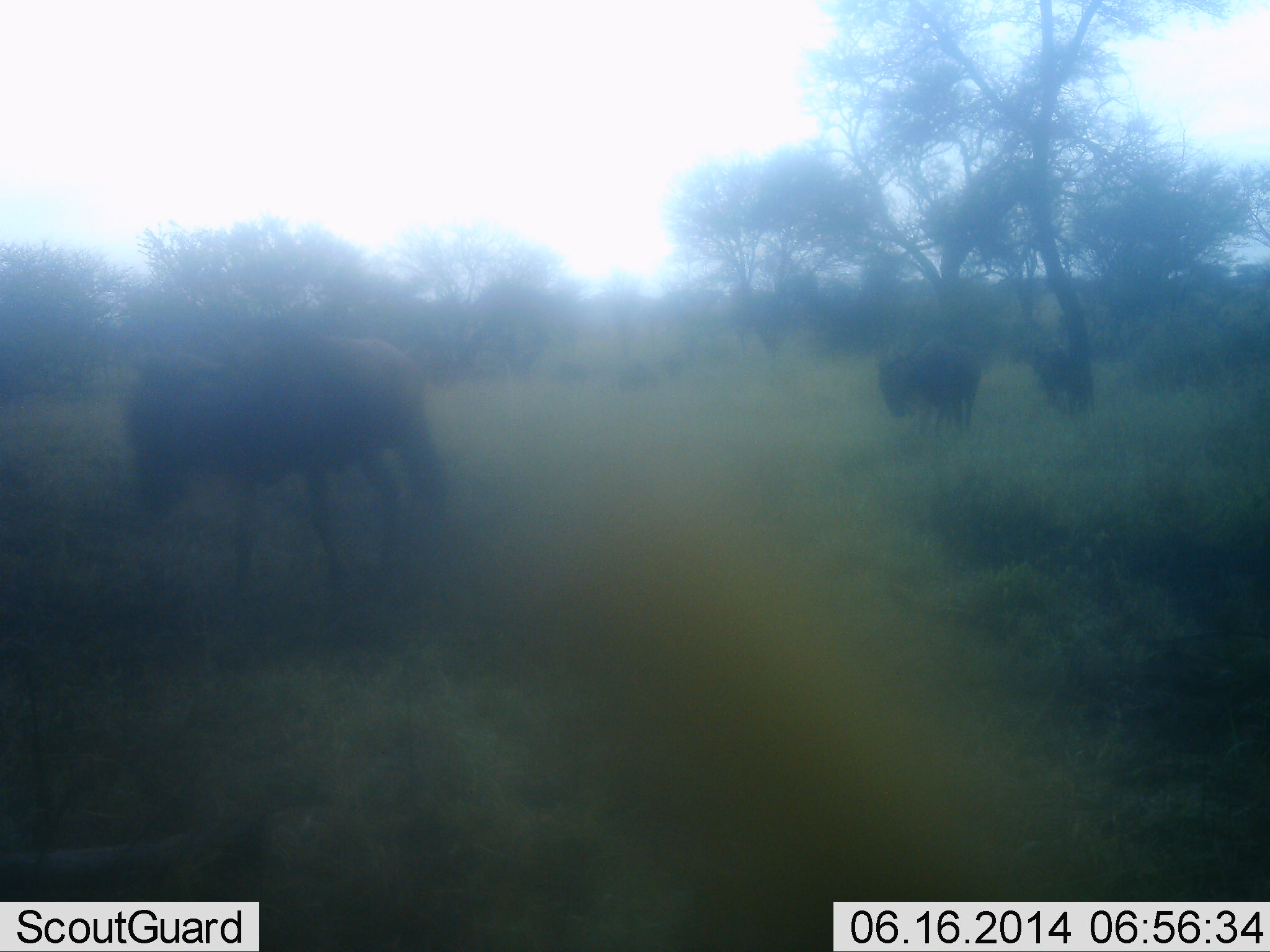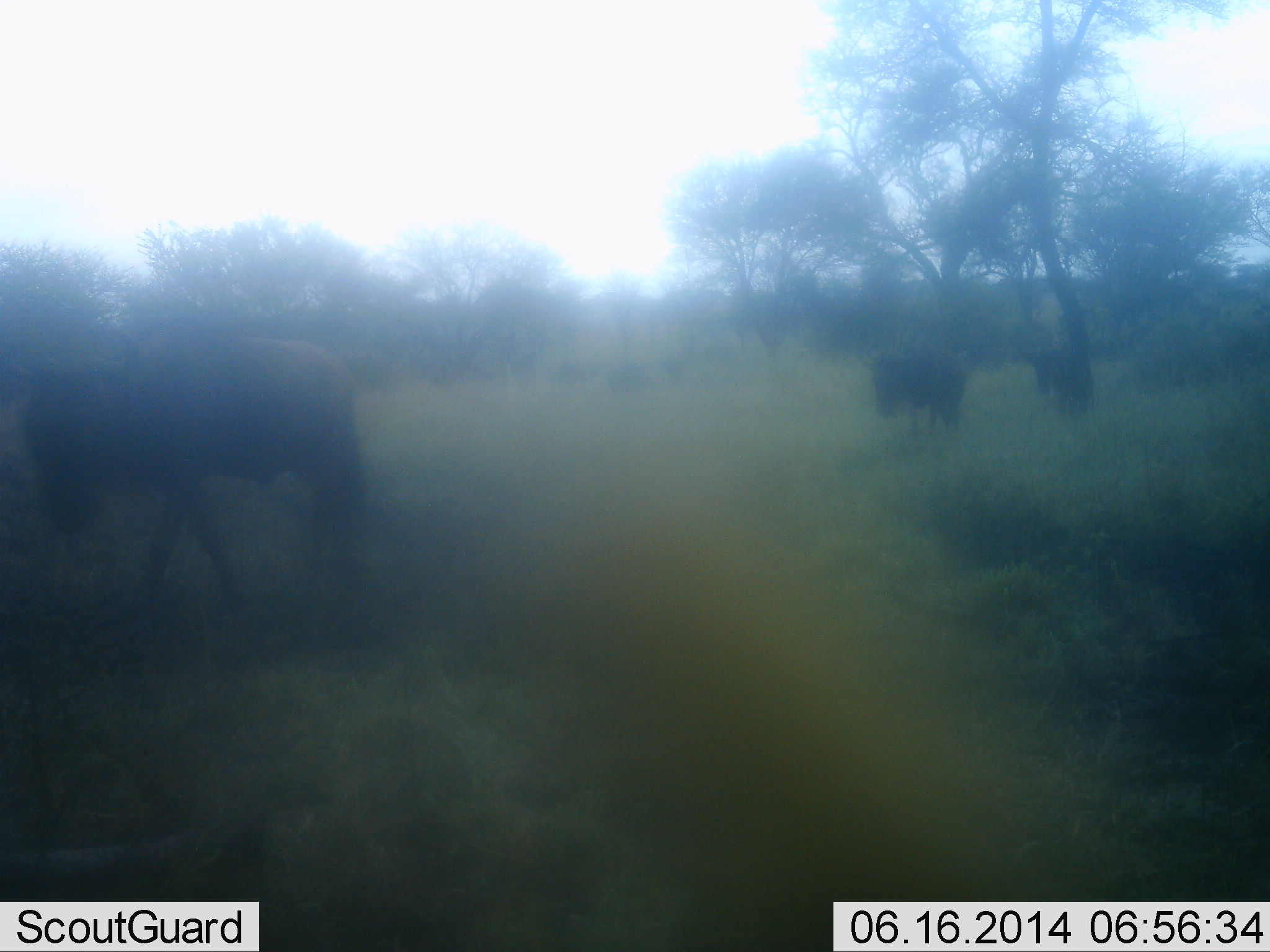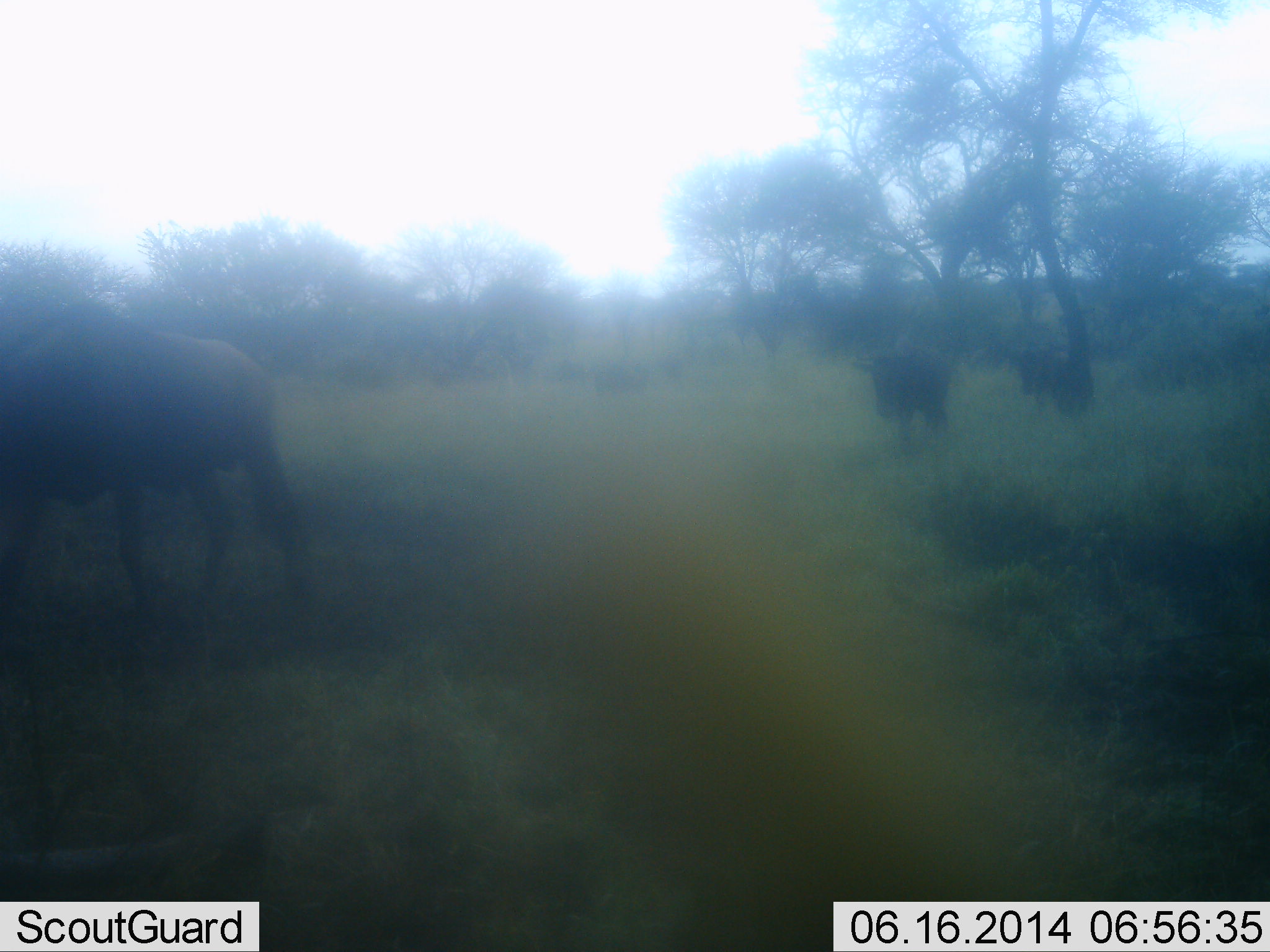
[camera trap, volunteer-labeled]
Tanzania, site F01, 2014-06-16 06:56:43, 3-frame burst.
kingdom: Animalia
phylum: Chordata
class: Mammalia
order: Artiodactyla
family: Bovidae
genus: Connochaetes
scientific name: Connochaetes taurinus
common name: blue wildebeest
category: wildebeest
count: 4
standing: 10%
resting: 0%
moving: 90%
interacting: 0%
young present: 0%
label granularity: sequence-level